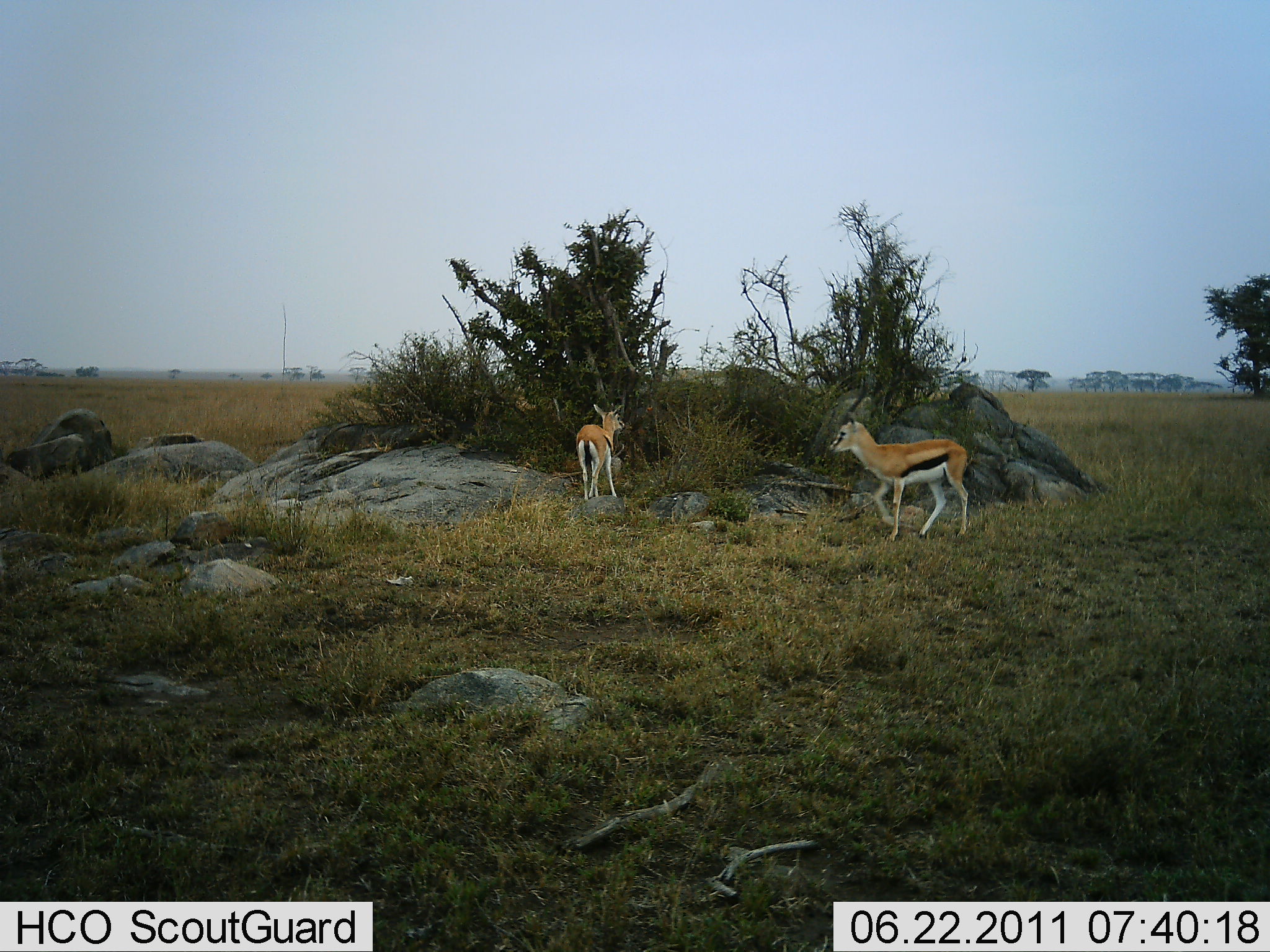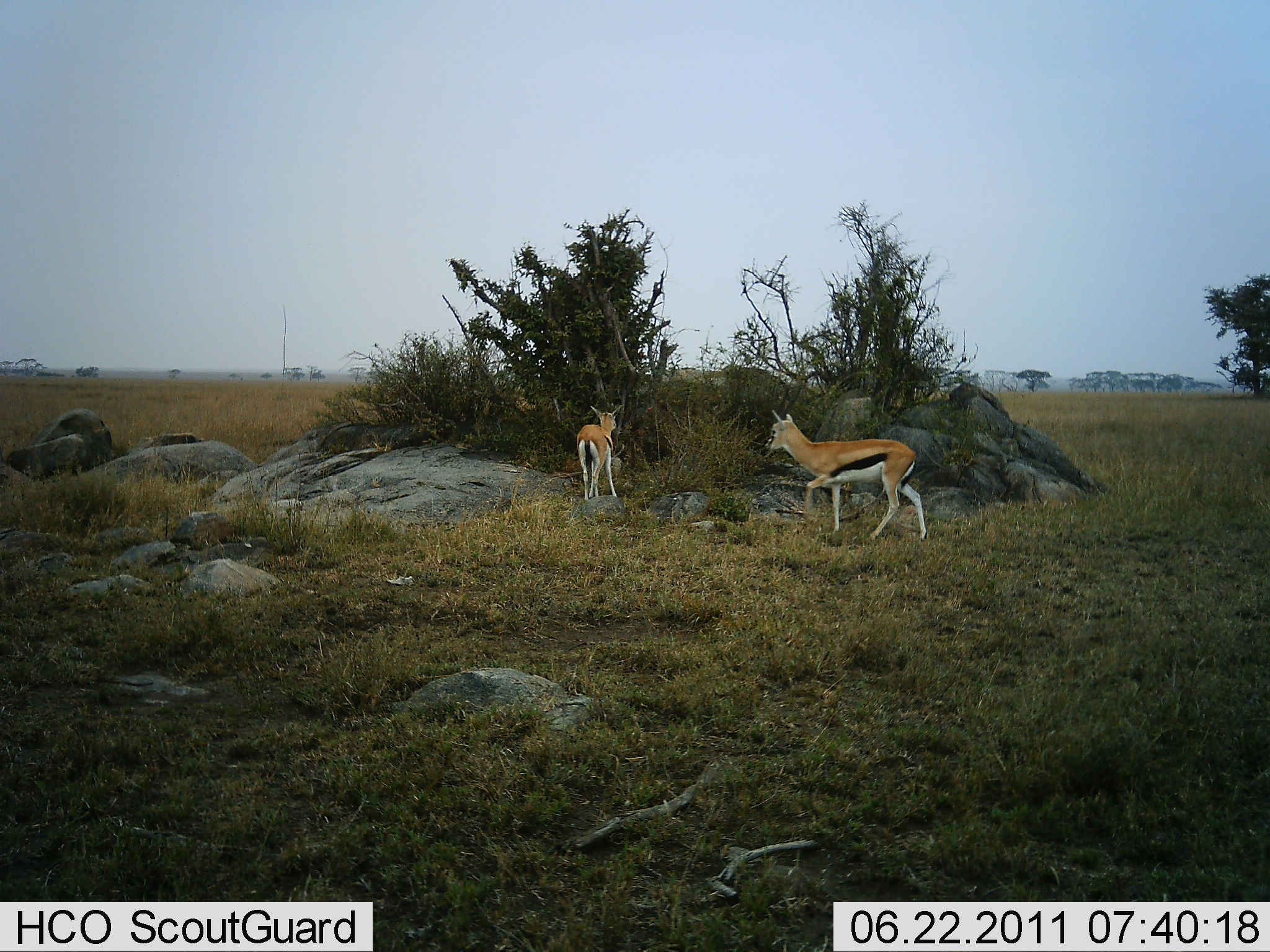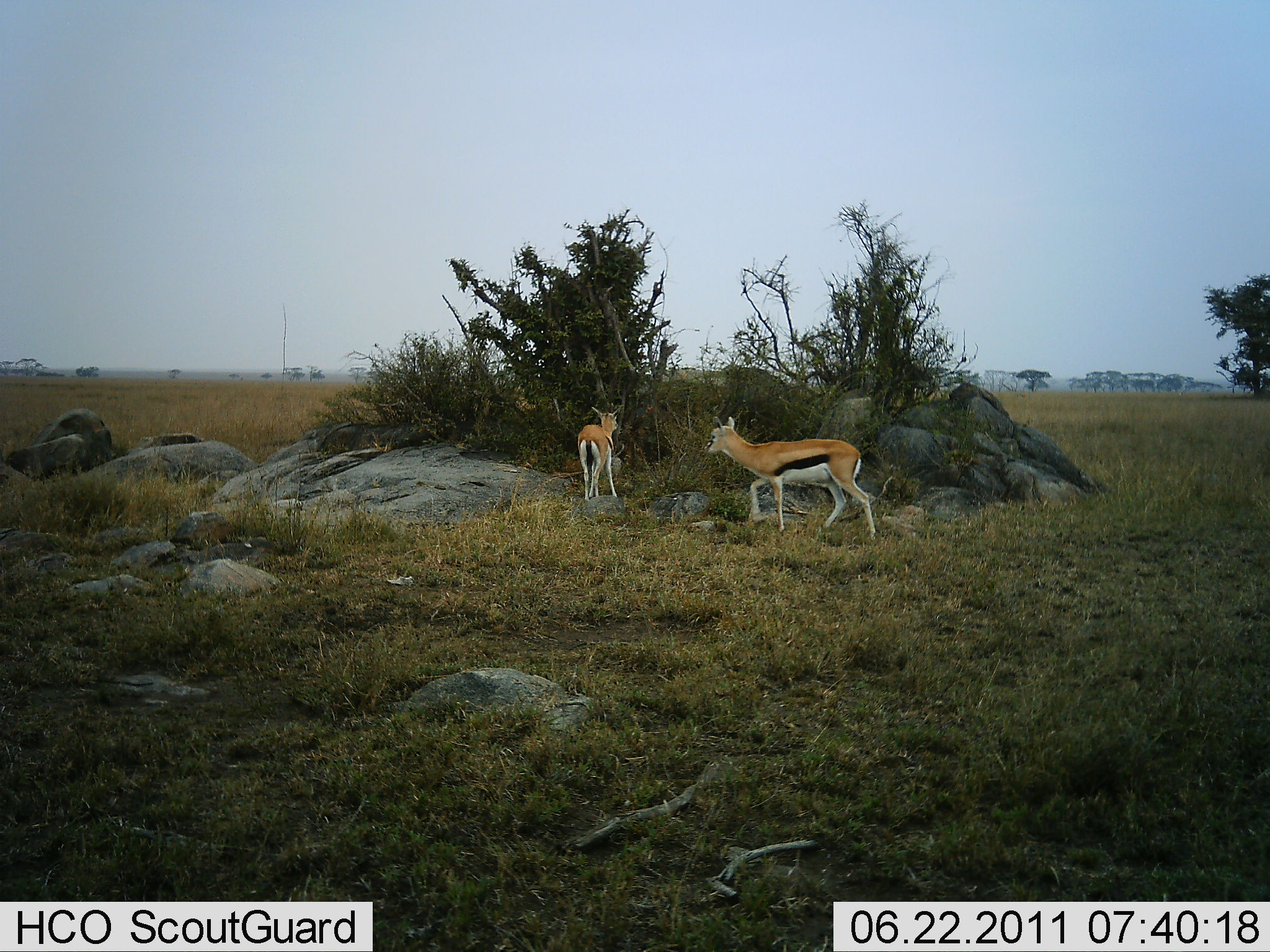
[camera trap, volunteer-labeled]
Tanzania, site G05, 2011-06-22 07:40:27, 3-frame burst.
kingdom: Animalia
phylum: Chordata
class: Mammalia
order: Artiodactyla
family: Bovidae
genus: Eudorcas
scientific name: Eudorcas thomsonii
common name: thomson's gazelle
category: gazellethomsons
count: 2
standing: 64%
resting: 9%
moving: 82%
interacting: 0%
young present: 0%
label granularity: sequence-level